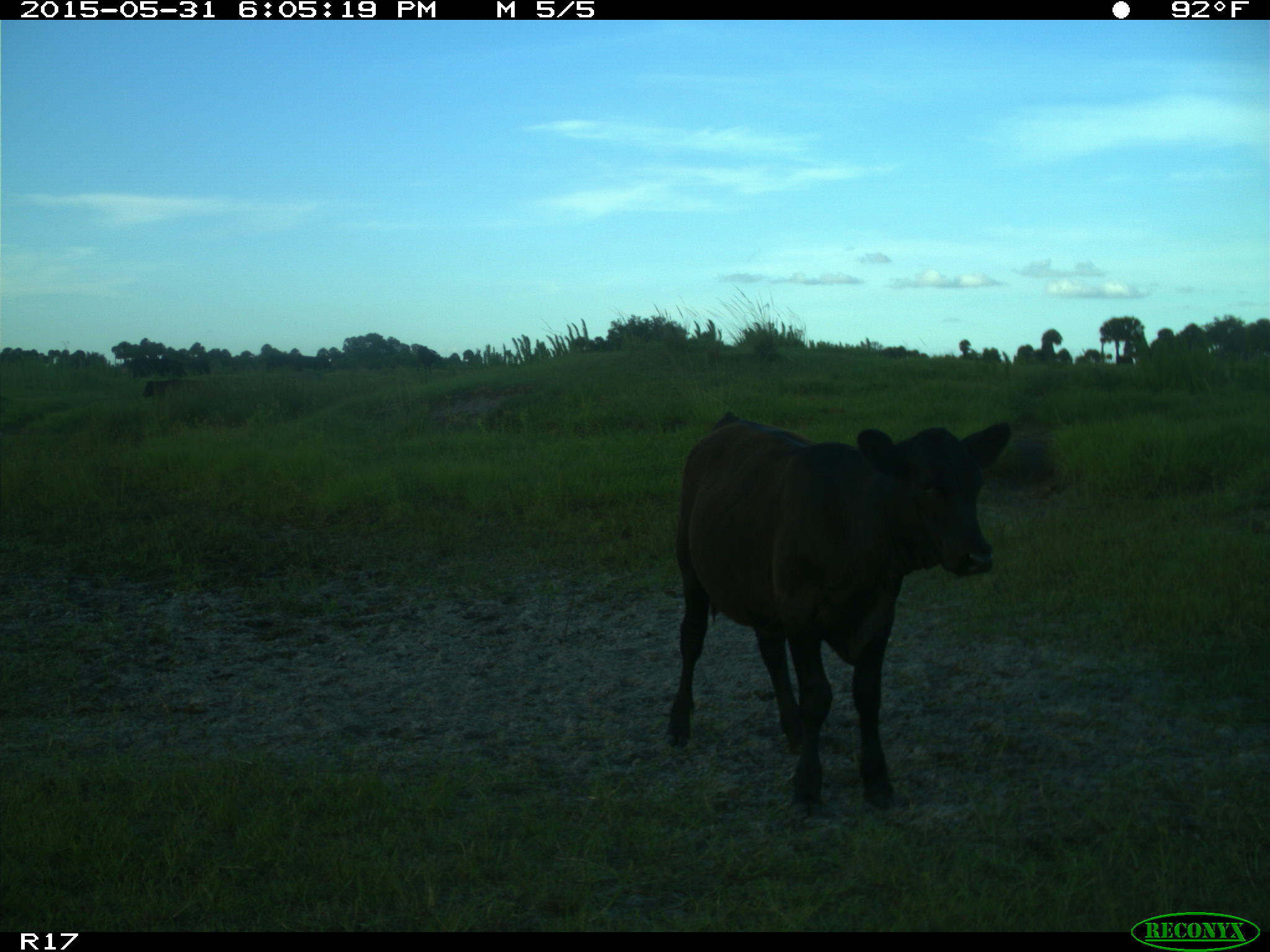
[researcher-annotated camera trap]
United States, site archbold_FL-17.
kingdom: Animalia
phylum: Chordata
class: Mammalia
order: Artiodactyla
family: Bovidae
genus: Bos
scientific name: Bos taurus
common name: domestic cow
Bos taurus (domestic cow).